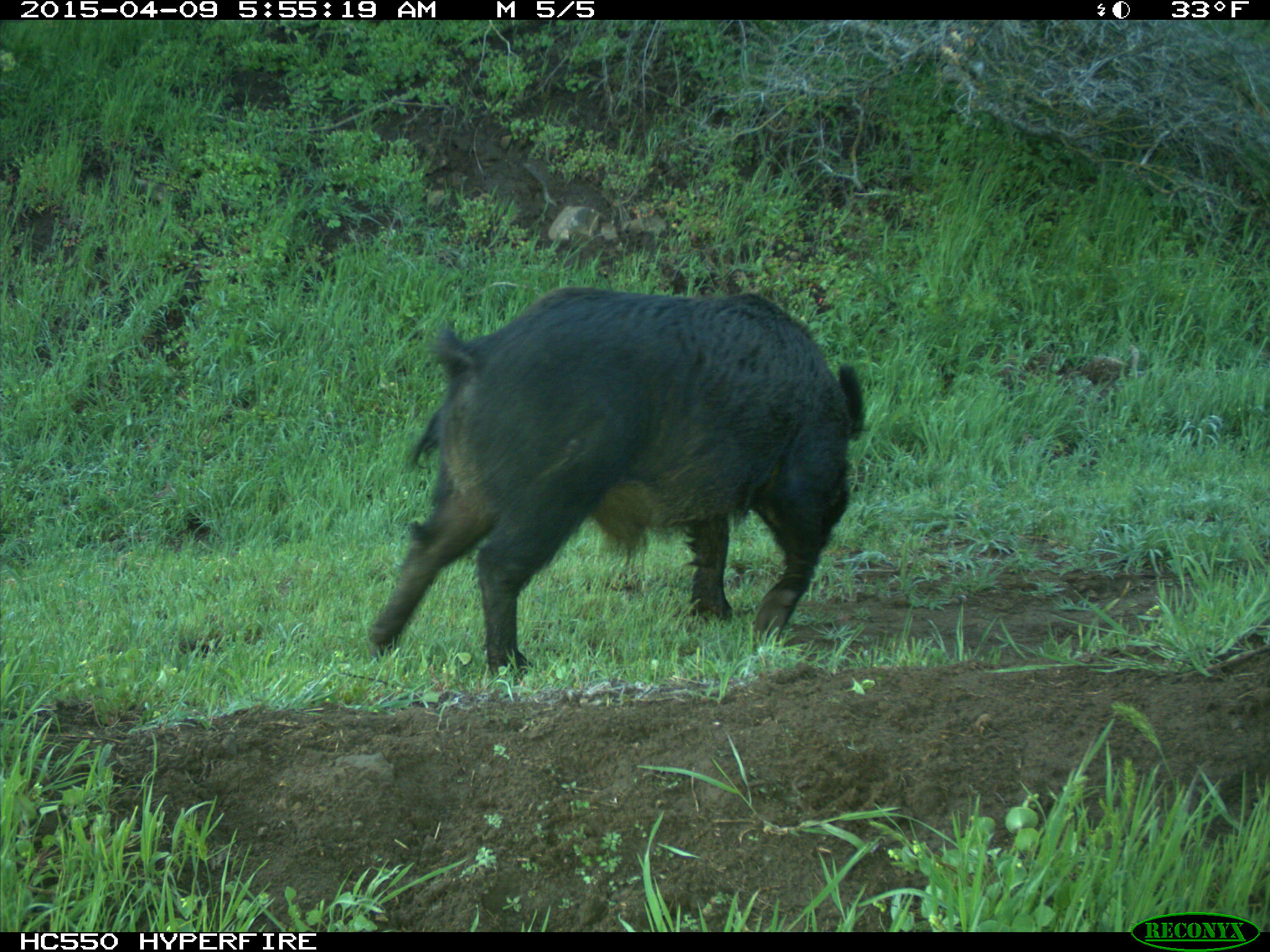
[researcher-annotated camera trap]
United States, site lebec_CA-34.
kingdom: Animalia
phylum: Chordata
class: Mammalia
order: Artiodactyla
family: Suidae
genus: Sus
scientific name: Sus scrofa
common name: wild boar